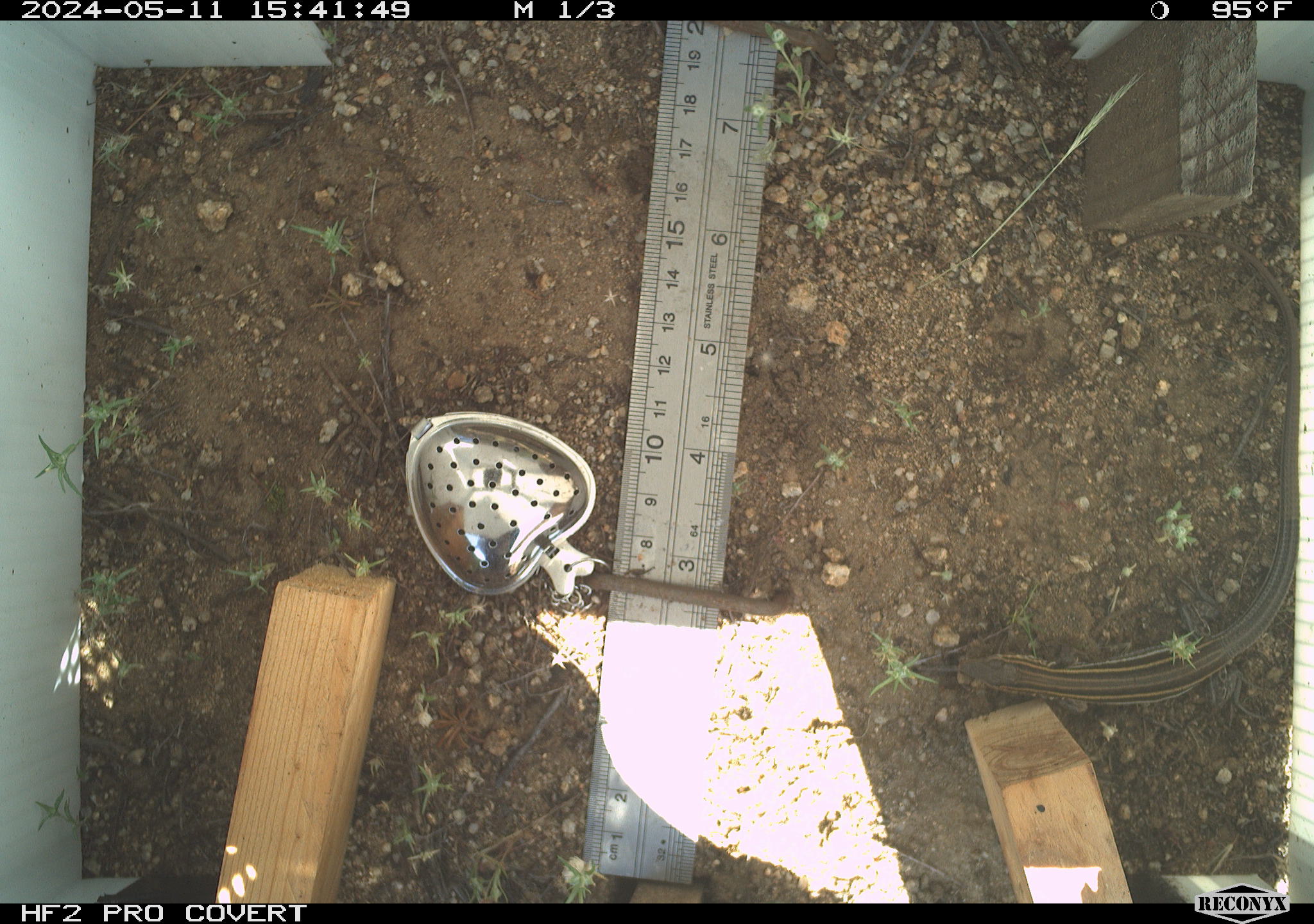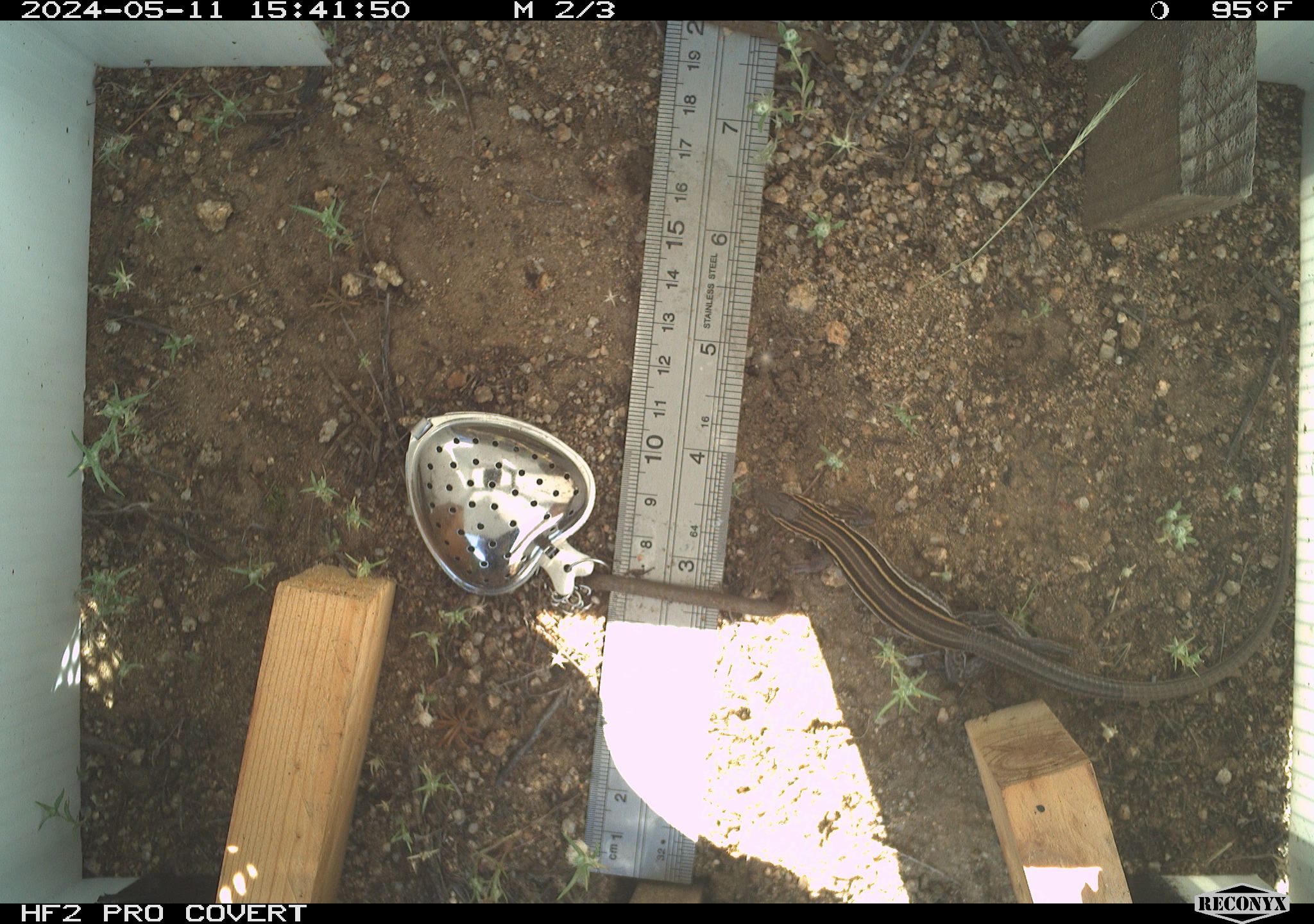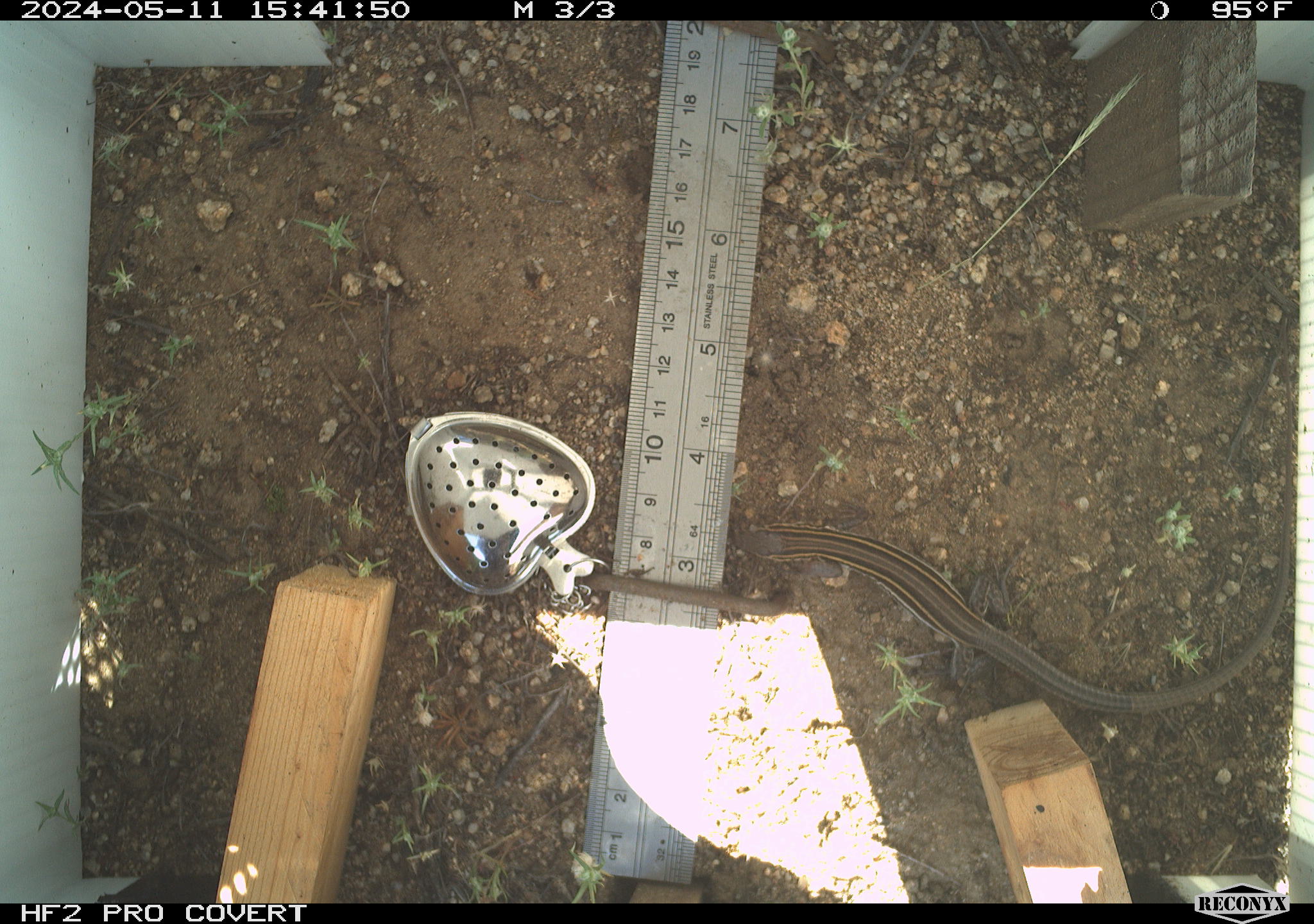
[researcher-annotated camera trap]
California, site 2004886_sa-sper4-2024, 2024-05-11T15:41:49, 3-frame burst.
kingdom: Animalia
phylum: Chordata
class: Reptilia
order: Squamata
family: Teiidae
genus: Aspidoscelis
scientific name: Aspidoscelis hyperythrus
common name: orange-throated whiptail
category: belding's orange-throated whiptail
Belding's orange-throated whiptail (orange-throated whiptail) (Aspidoscelis hyperythrus).